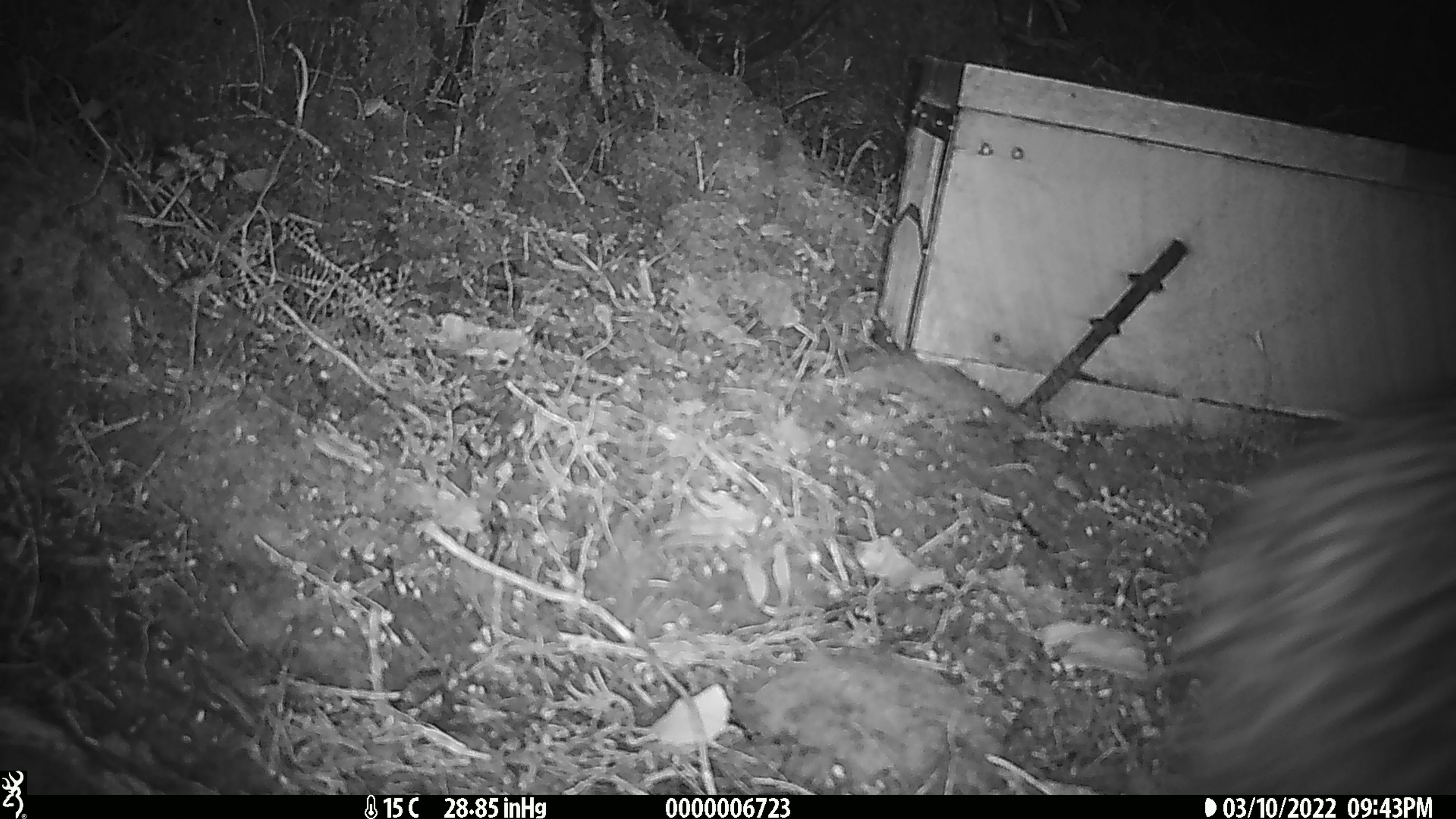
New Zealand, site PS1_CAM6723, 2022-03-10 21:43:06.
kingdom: Animalia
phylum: Chordata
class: Aves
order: Apterygiformes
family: Apterygidae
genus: Apteryx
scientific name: Apteryx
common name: kiwi